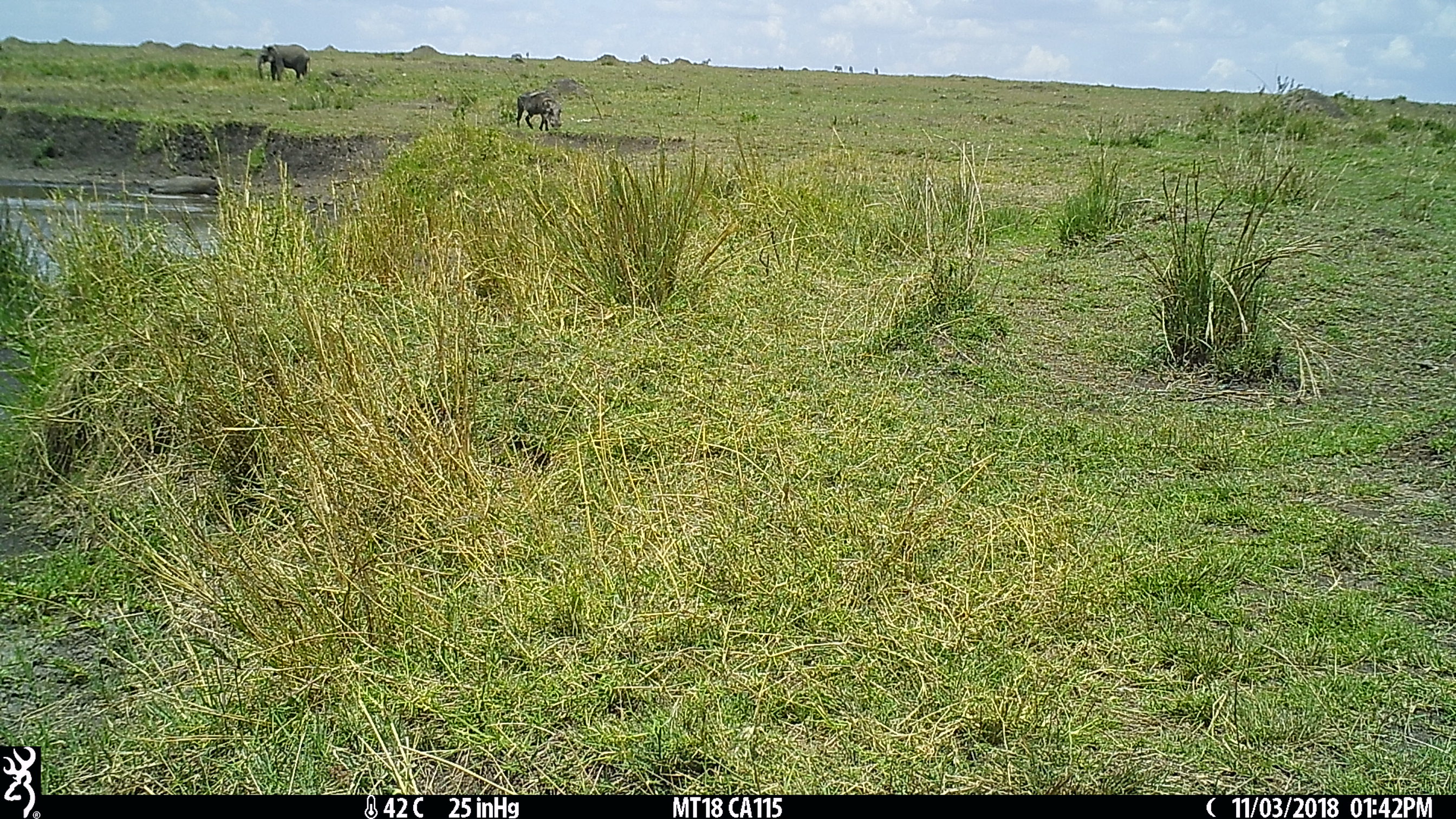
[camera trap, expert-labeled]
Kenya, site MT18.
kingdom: Animalia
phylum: Chordata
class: Mammalia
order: Artiodactyla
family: Suidae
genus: Phacochoerus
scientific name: Phacochoerus africanus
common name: common warthog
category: warthog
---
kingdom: Animalia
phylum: Chordata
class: Mammalia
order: Proboscidea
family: Elephantidae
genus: Loxodonta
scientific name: Loxodonta africana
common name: elephant